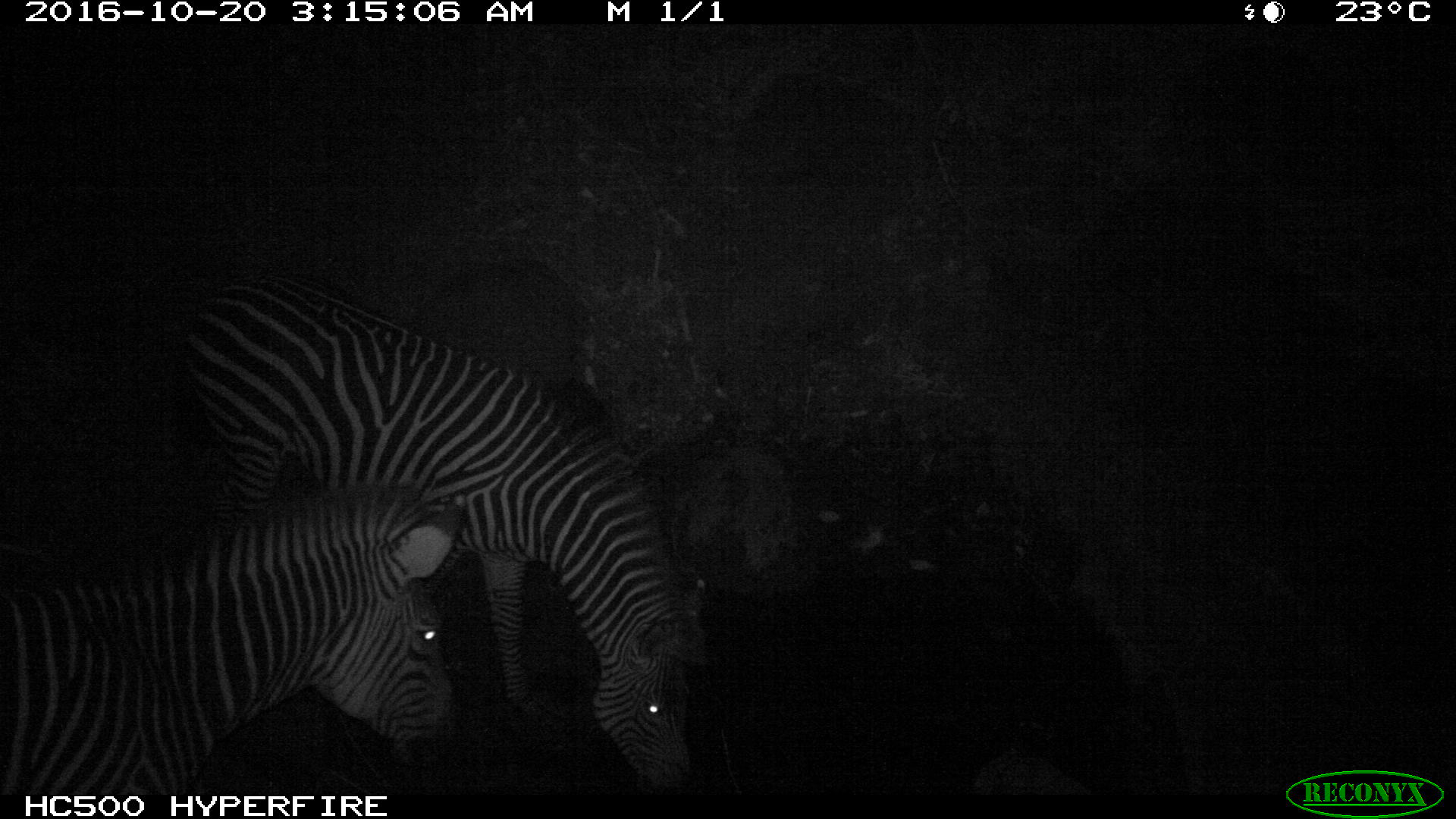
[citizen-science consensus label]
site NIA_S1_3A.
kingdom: Animalia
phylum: Chordata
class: Mammalia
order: Perissodactyla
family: Equidae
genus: Equus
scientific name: Equus quagga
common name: plains zebra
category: zebraplains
Zebraplains (plains zebra) (Equus quagga), count 2. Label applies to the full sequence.